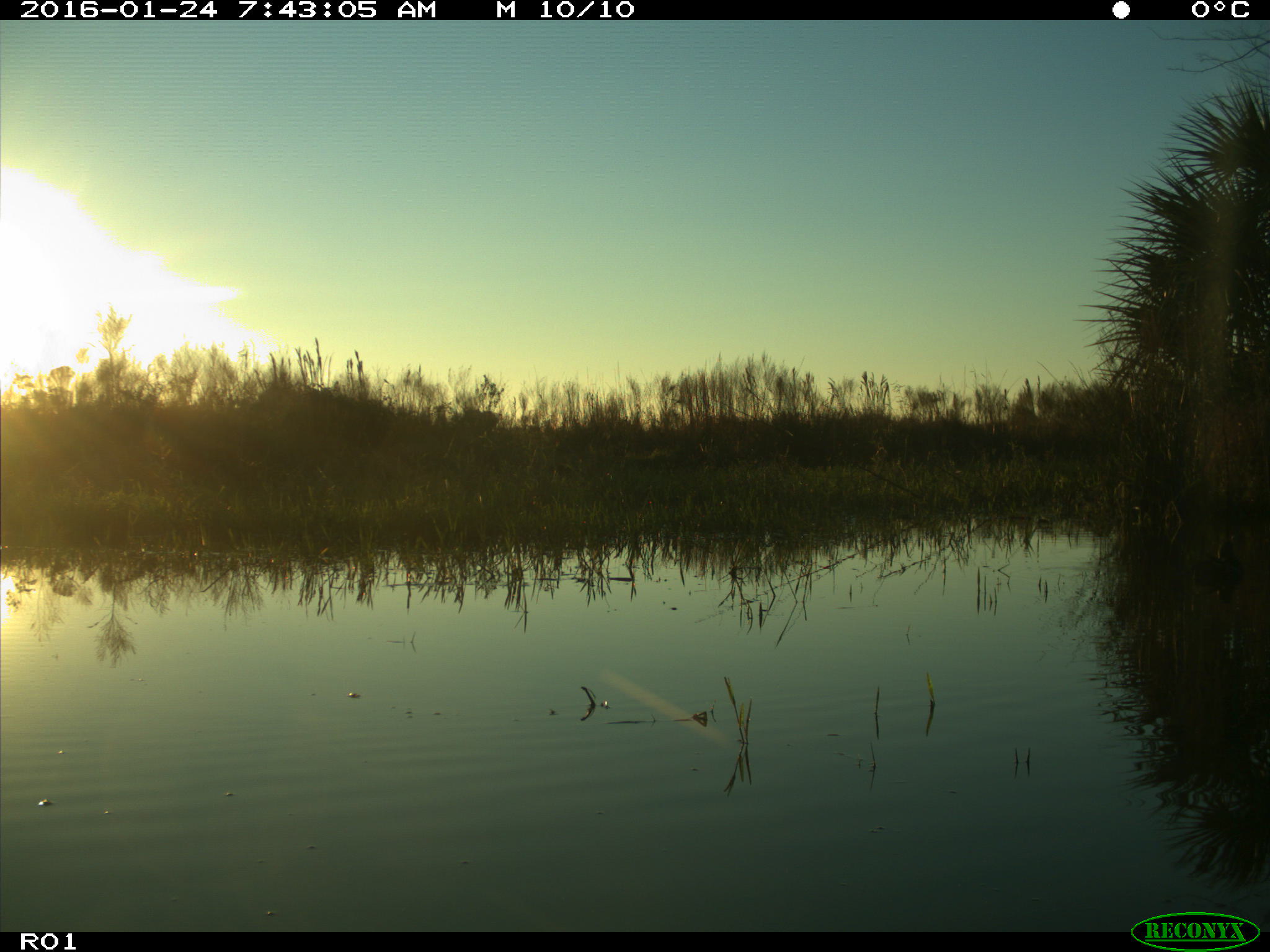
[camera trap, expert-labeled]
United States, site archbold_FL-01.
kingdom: Animalia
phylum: Chordata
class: Aves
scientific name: Aves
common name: birds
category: unidentified bird